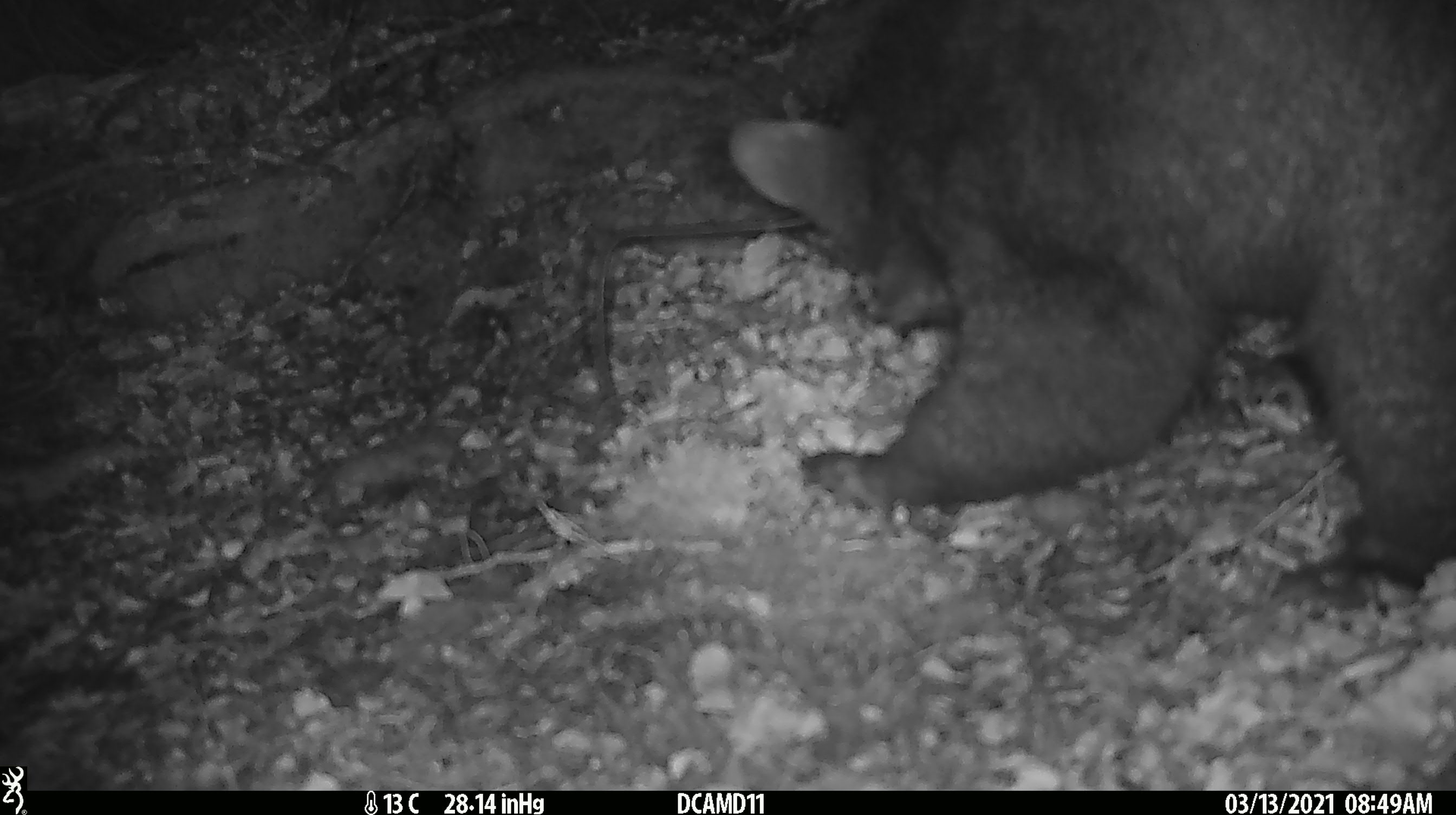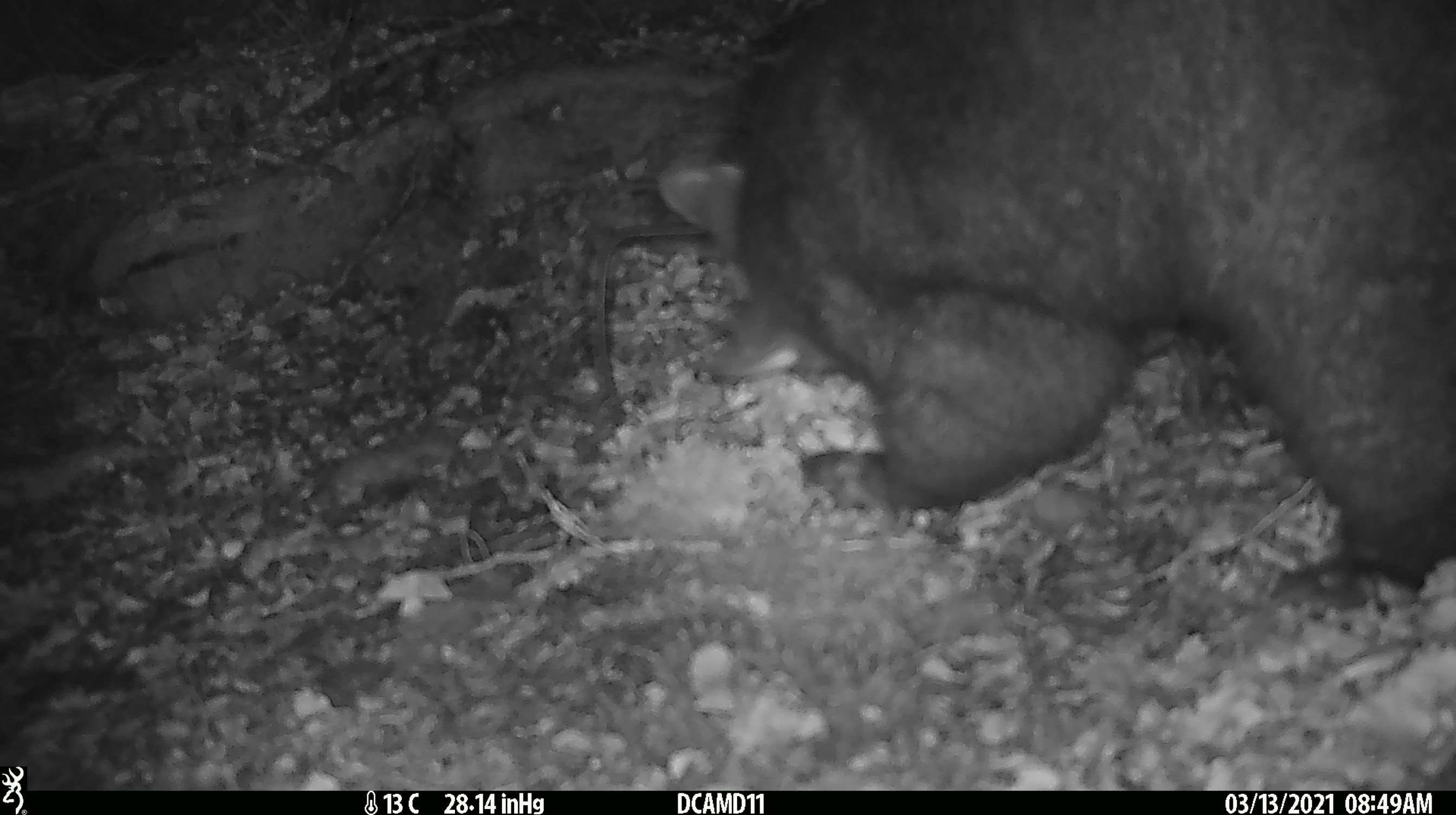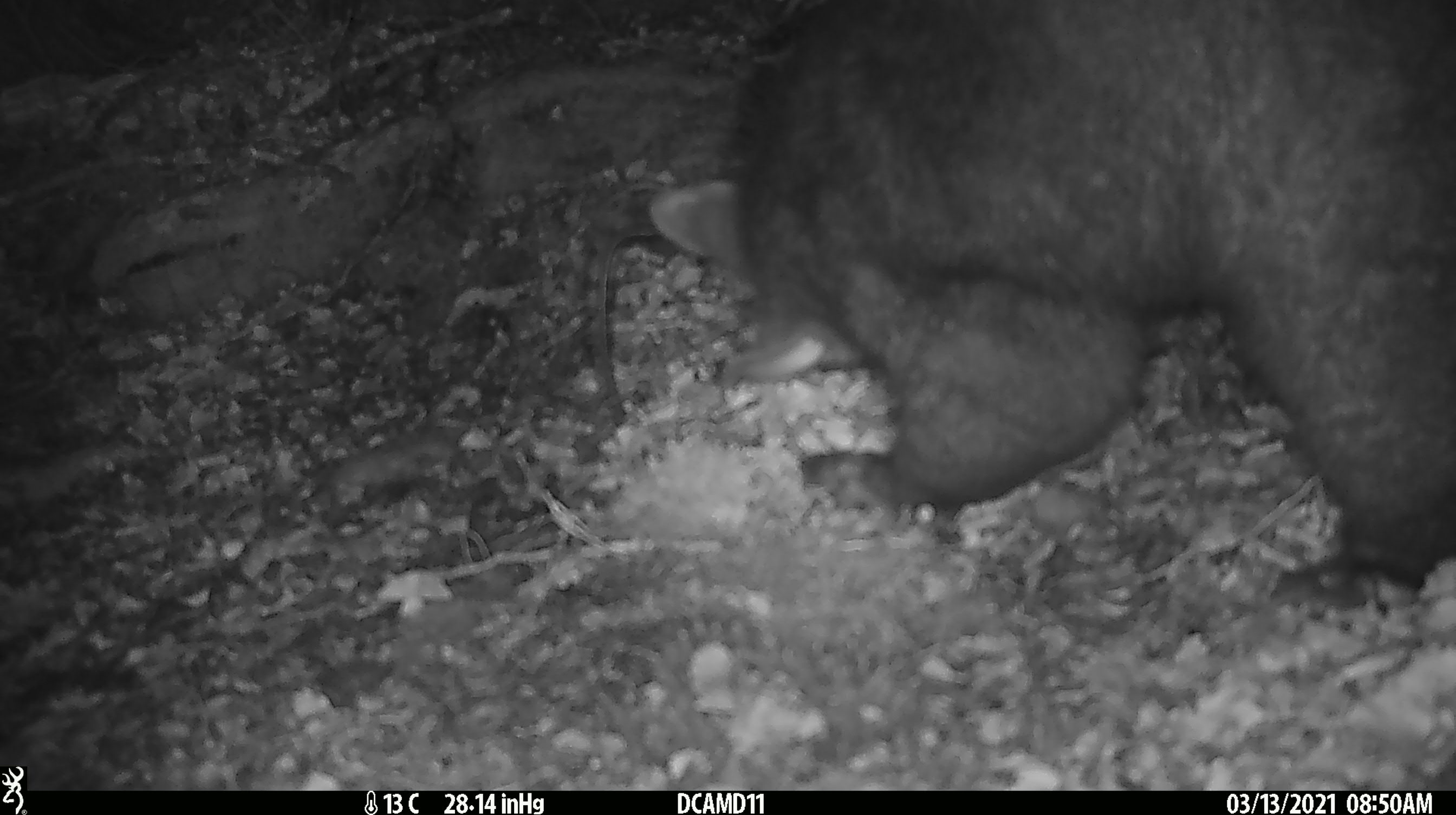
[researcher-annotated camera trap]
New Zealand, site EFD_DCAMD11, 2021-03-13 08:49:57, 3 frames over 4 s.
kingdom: Animalia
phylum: Chordata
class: Mammalia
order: Diprotodontia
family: Phalangeridae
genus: Trichosurus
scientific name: Trichosurus vulpecula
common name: common brushtail possum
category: possum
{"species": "possum (common brushtail possum) (Trichosurus vulpecula)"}